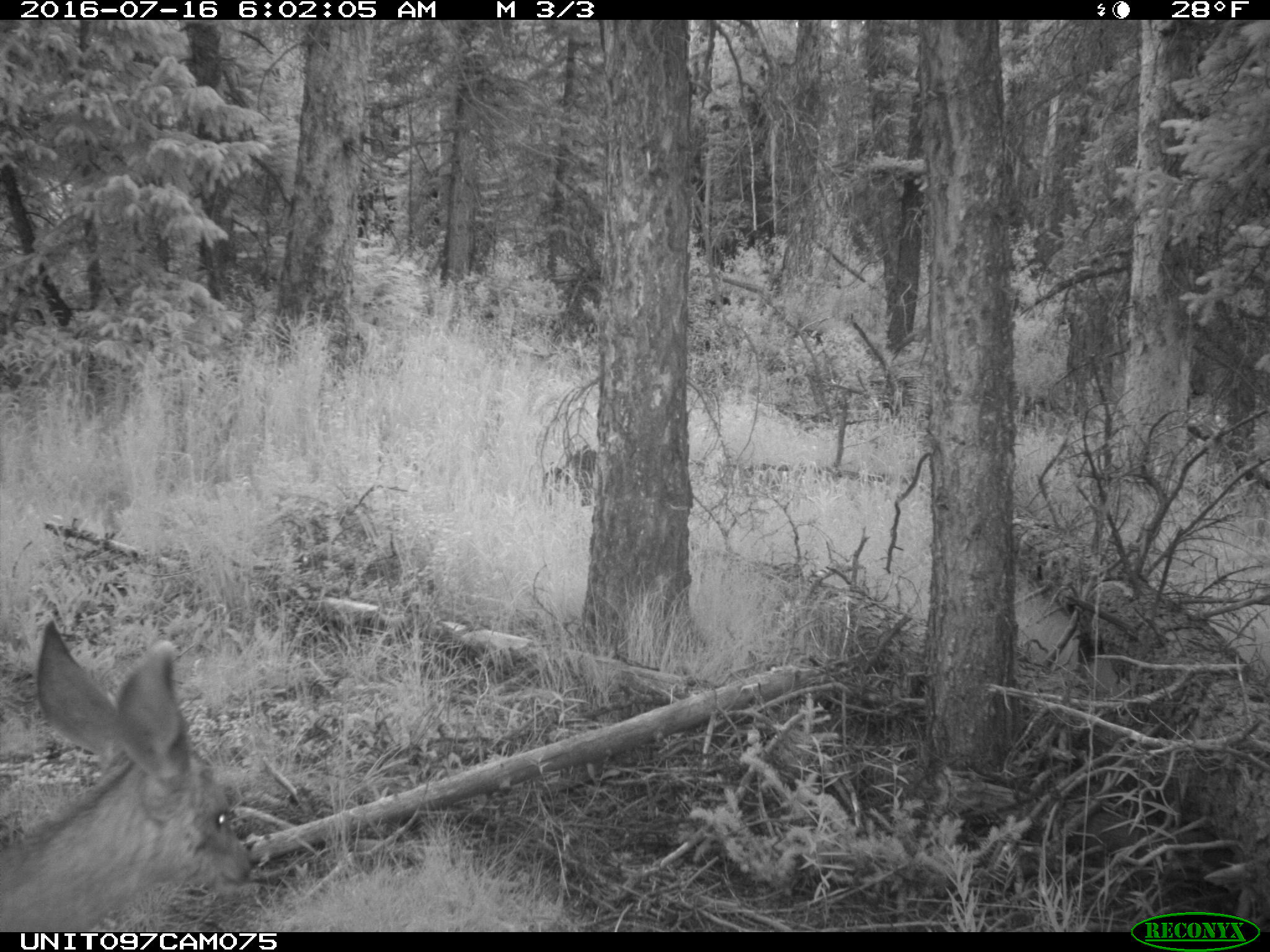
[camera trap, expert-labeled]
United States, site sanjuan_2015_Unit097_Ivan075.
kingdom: Animalia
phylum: Chordata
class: Mammalia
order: Artiodactyla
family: Cervidae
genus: Odocoileus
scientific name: Odocoileus hemionus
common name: mule deer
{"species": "Odocoileus hemionus (mule deer)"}